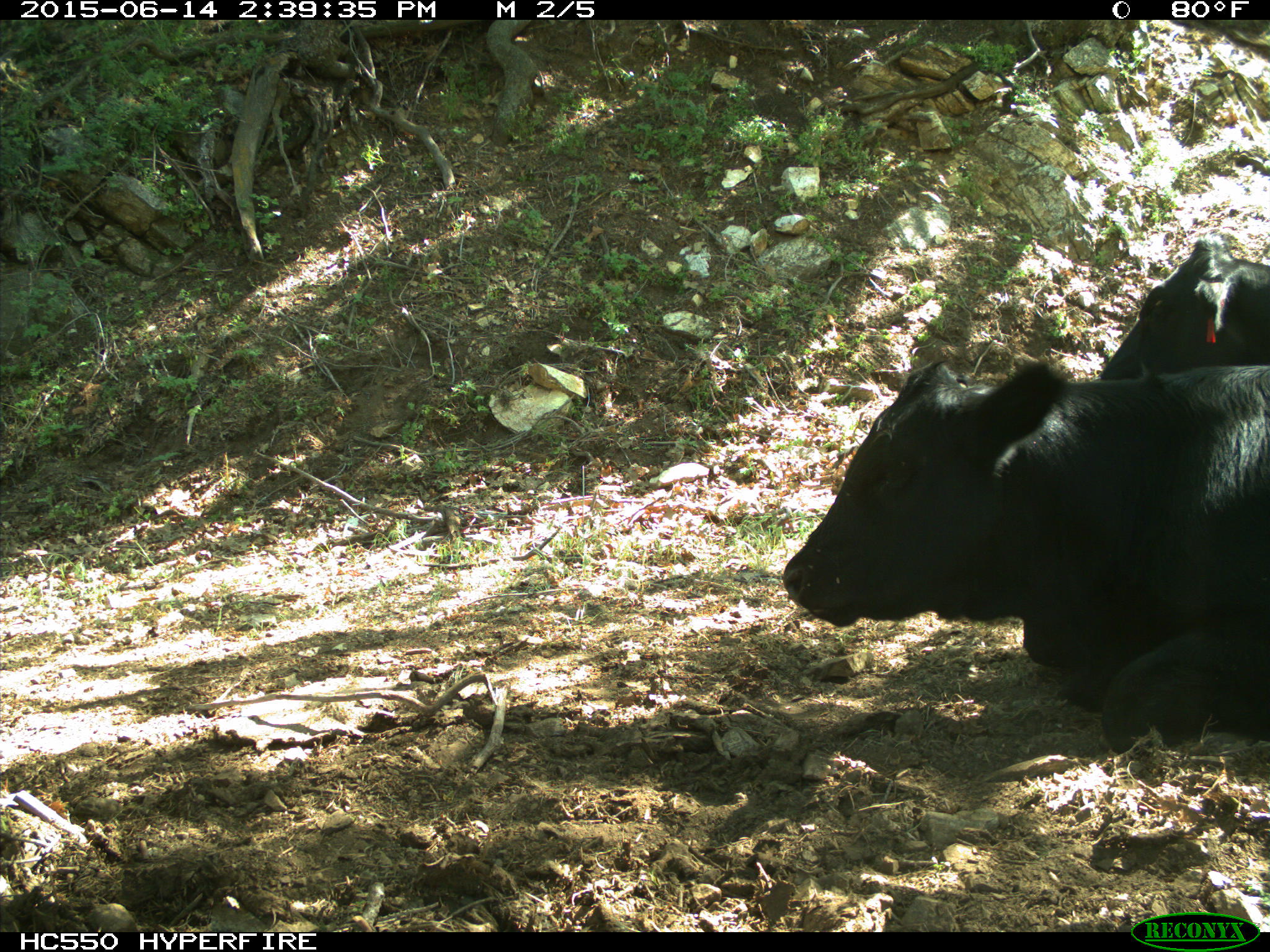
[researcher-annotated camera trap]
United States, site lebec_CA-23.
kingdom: Animalia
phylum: Chordata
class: Mammalia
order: Artiodactyla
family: Bovidae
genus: Bos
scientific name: Bos taurus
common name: domestic cow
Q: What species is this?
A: Bos taurus (domestic cow).